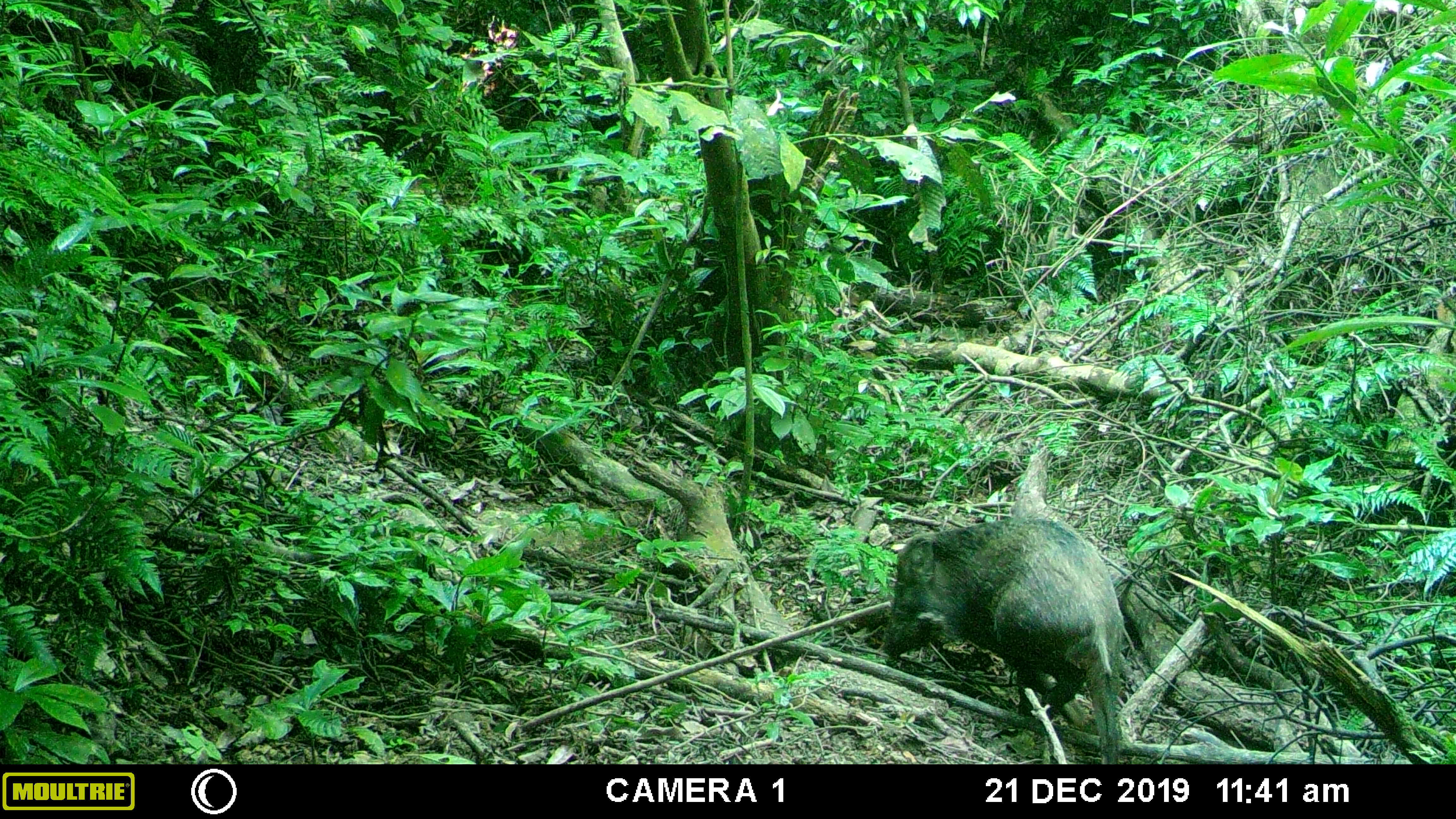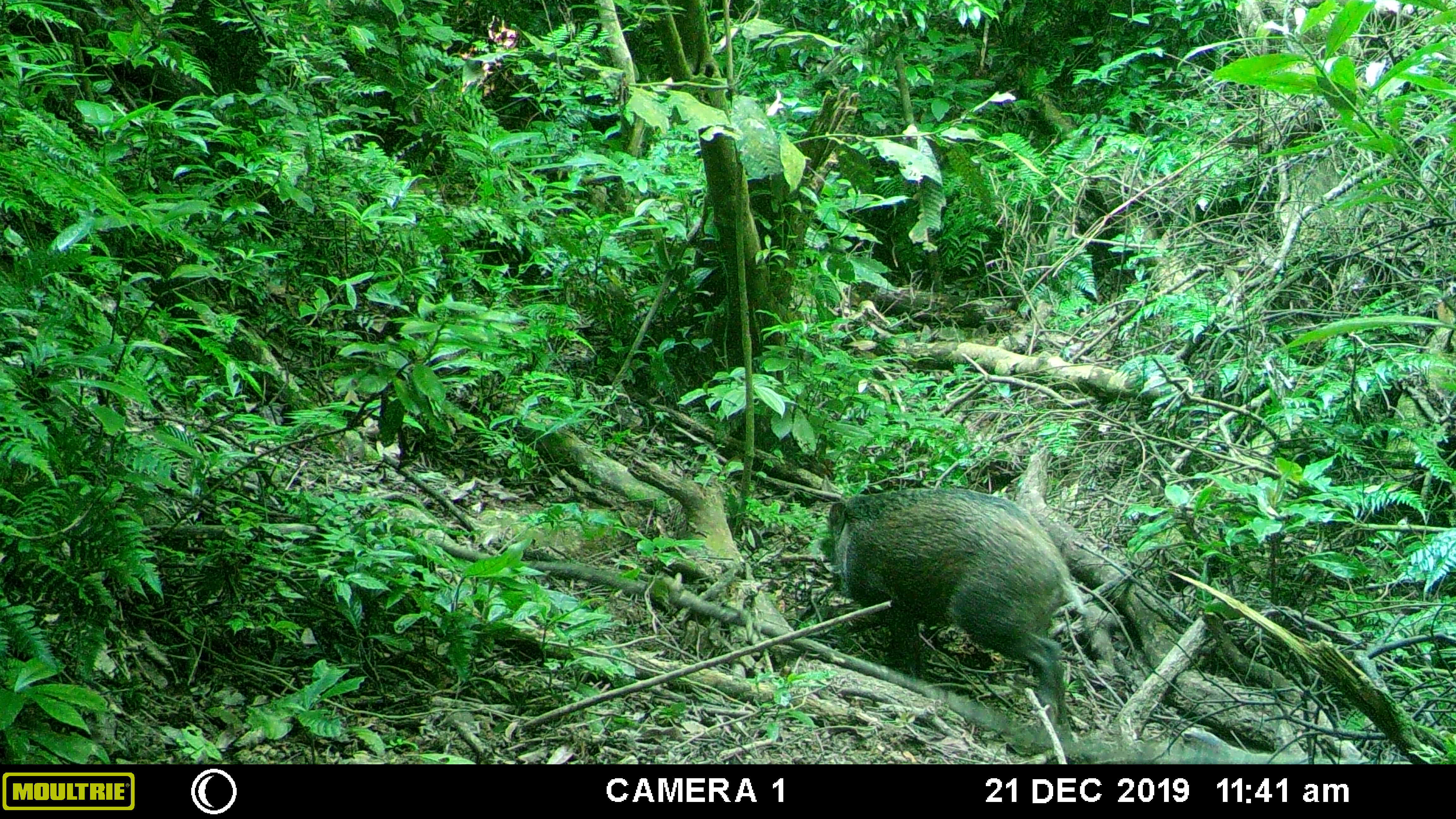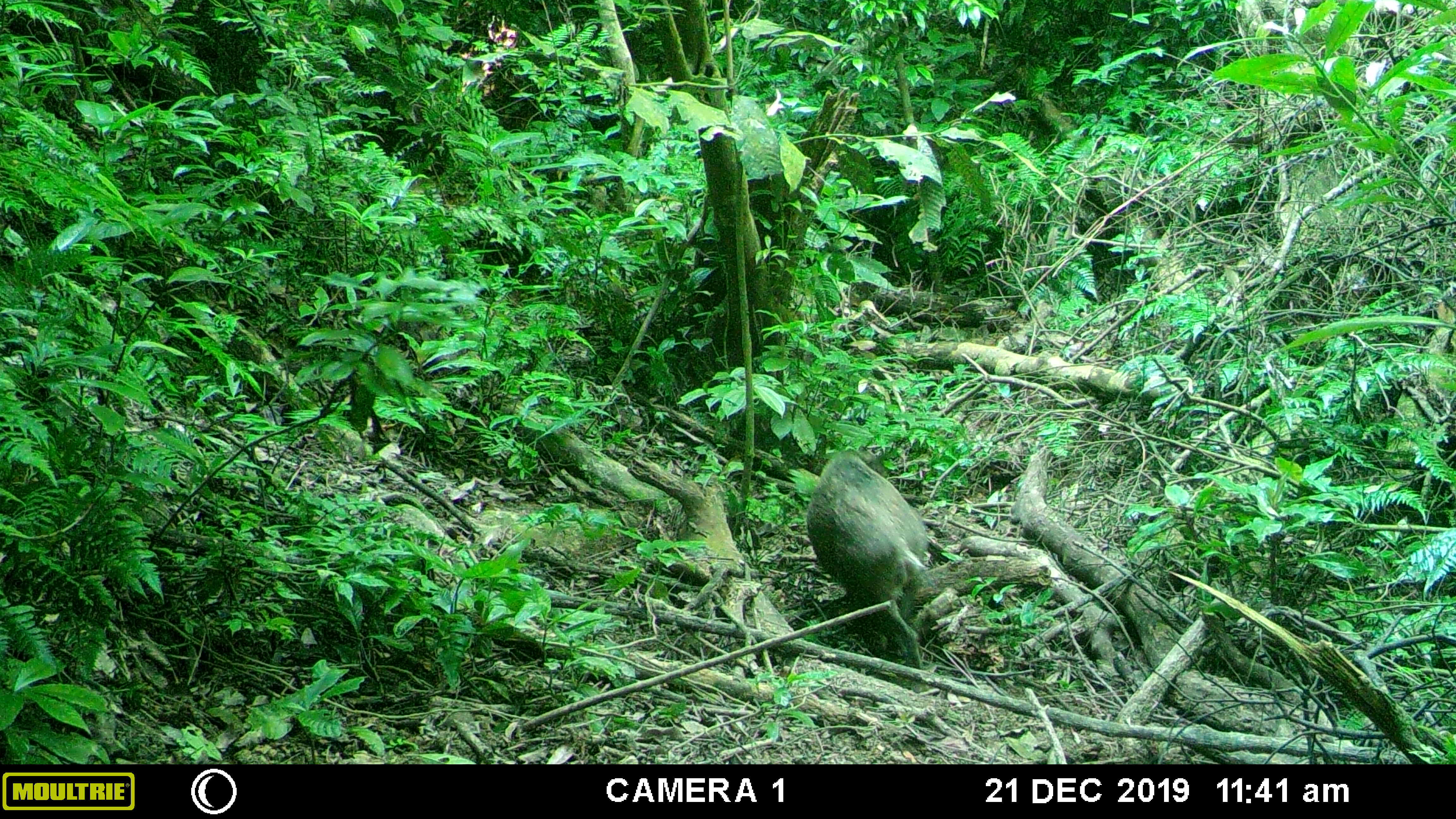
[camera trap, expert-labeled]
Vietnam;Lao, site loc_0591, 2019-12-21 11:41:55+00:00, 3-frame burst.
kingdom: Animalia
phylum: Chordata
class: Mammalia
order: Artiodactyla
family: Suidae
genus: Sus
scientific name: Sus scrofa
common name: eurasian wild pig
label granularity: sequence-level